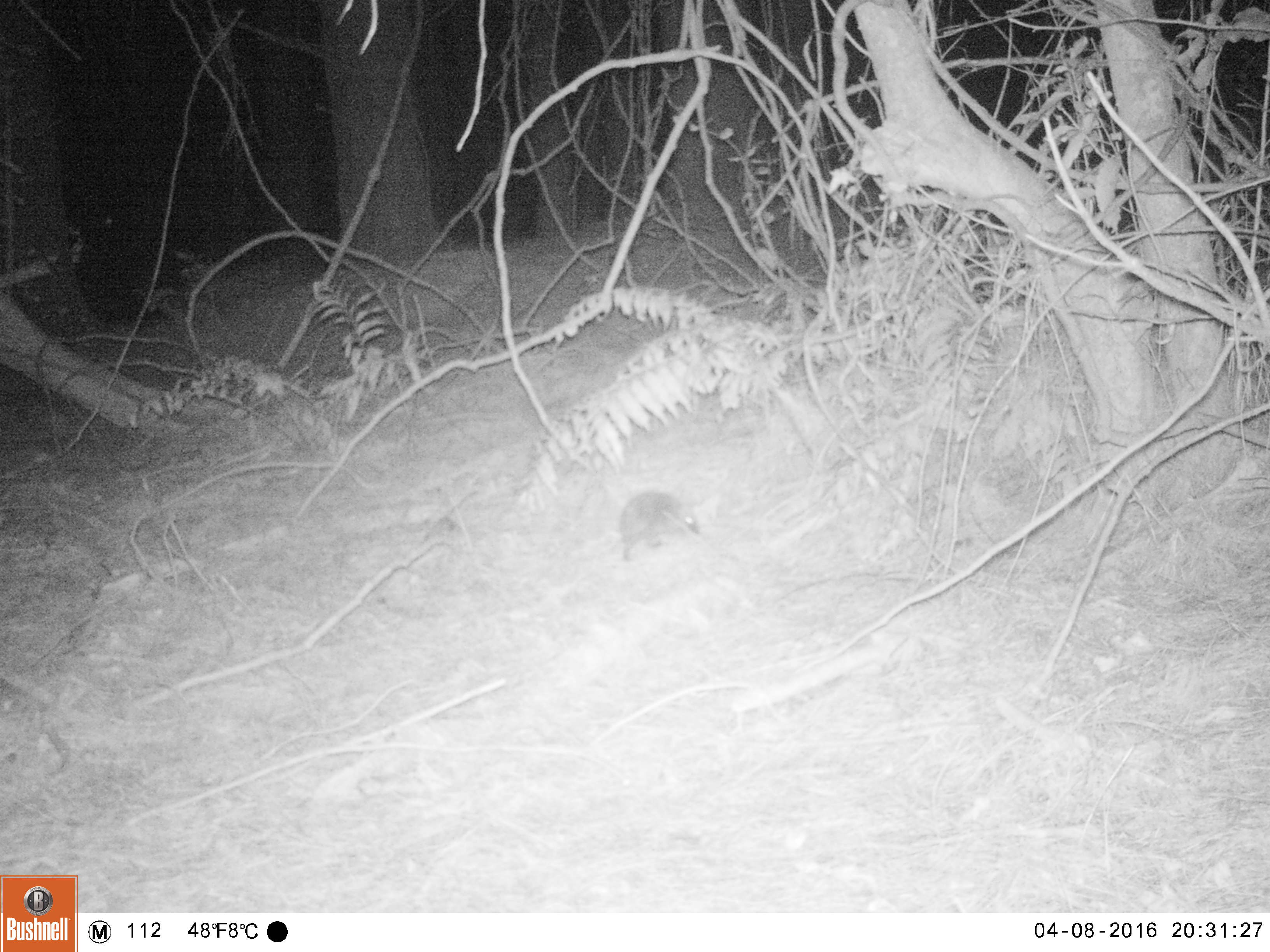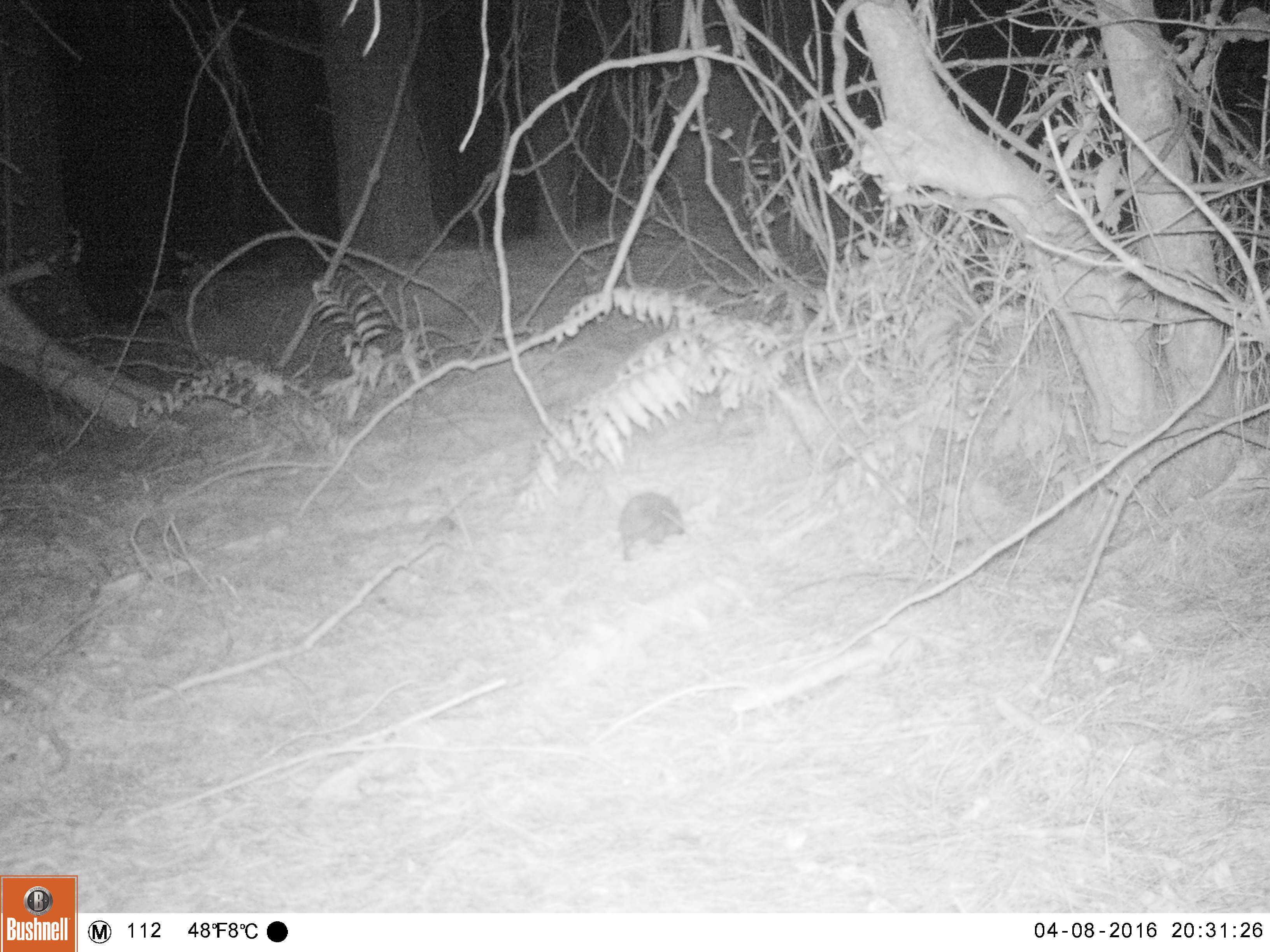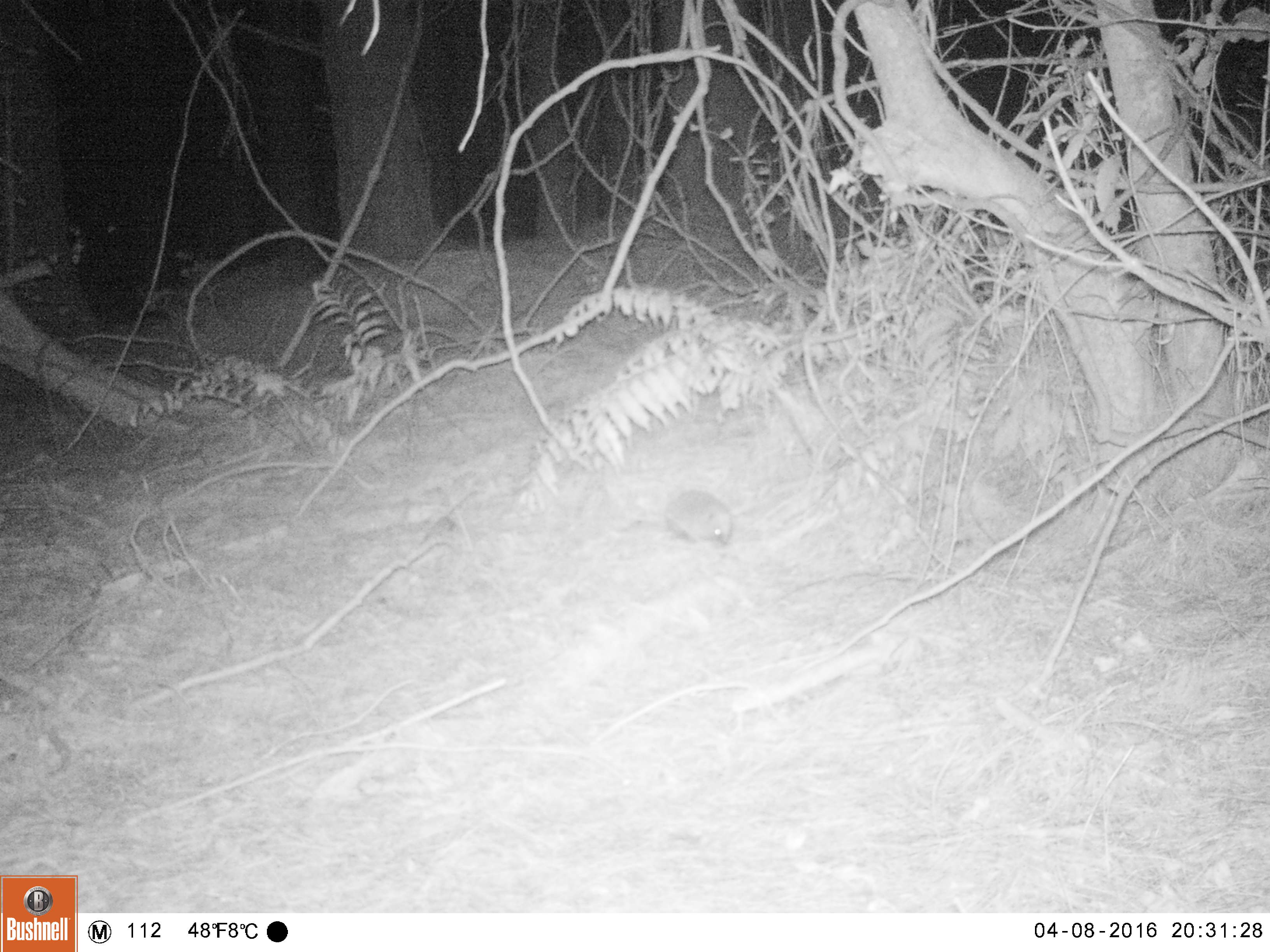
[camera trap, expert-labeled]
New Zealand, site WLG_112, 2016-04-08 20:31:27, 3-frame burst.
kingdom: Animalia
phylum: Chordata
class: Mammalia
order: Eulipotyphla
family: Erinaceidae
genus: Erinaceus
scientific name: Erinaceus europaeus europaeus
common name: european hedgehog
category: hedgehog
Hedgehog (european hedgehog) (Erinaceus europaeus europaeus).